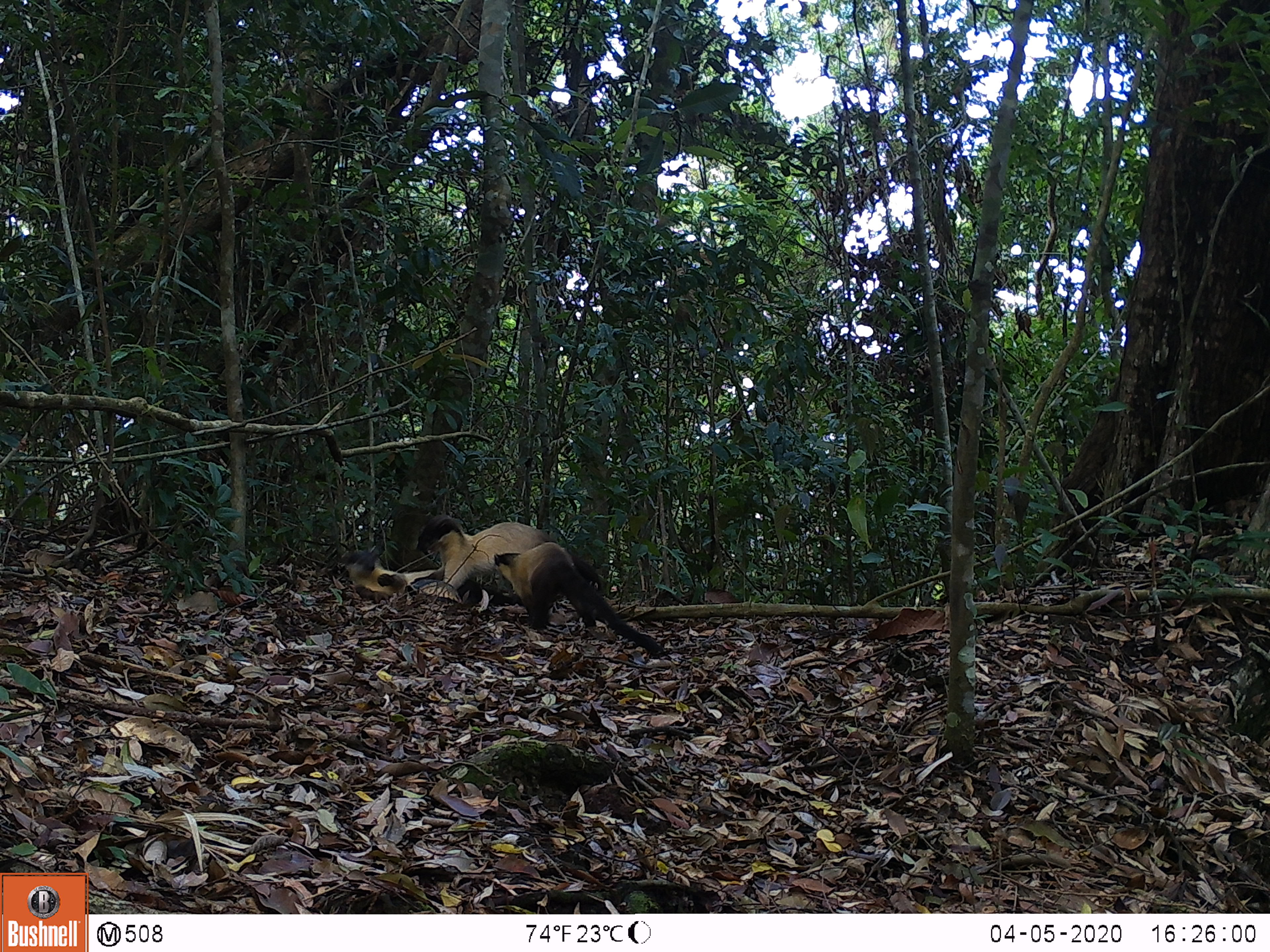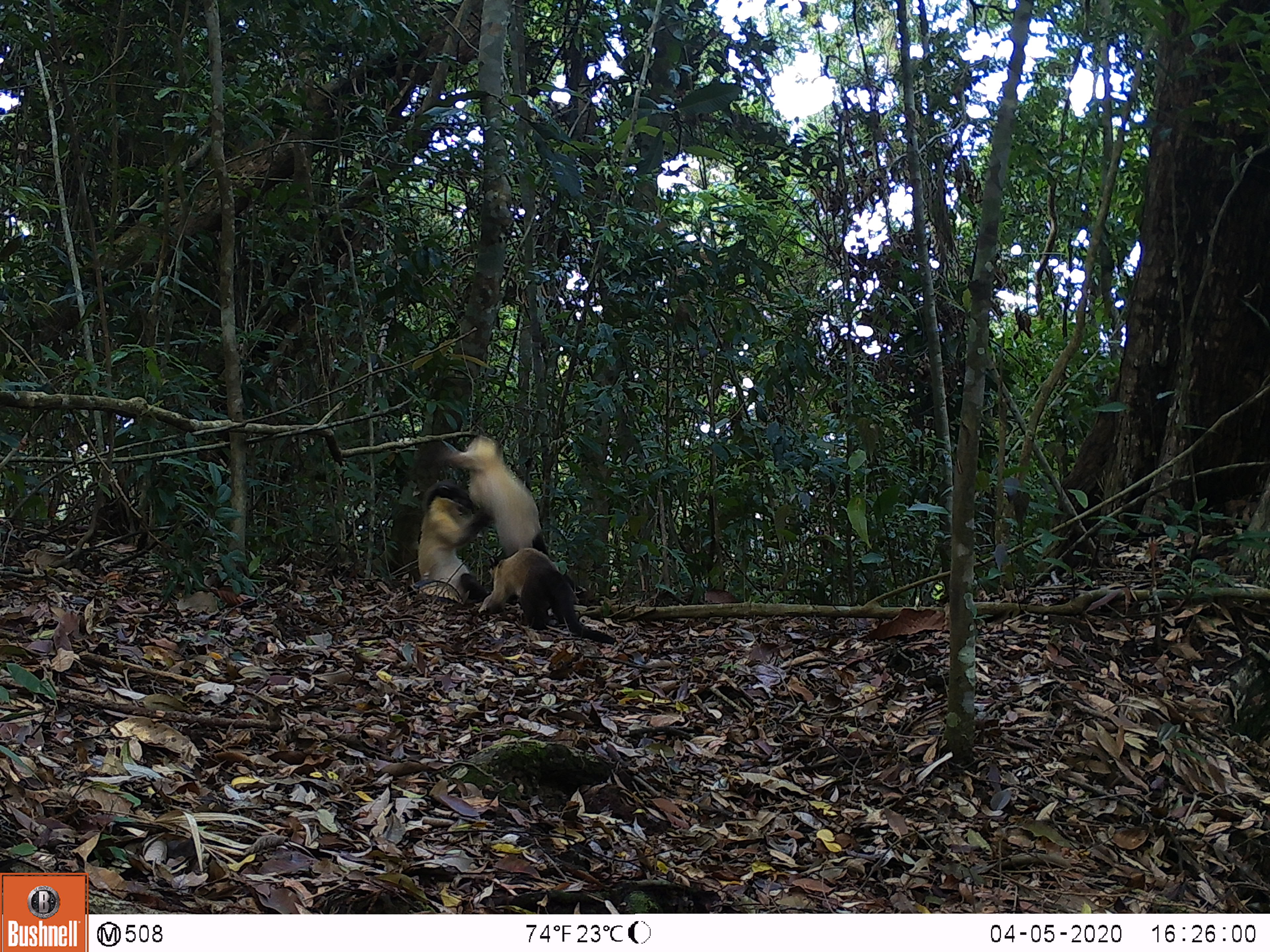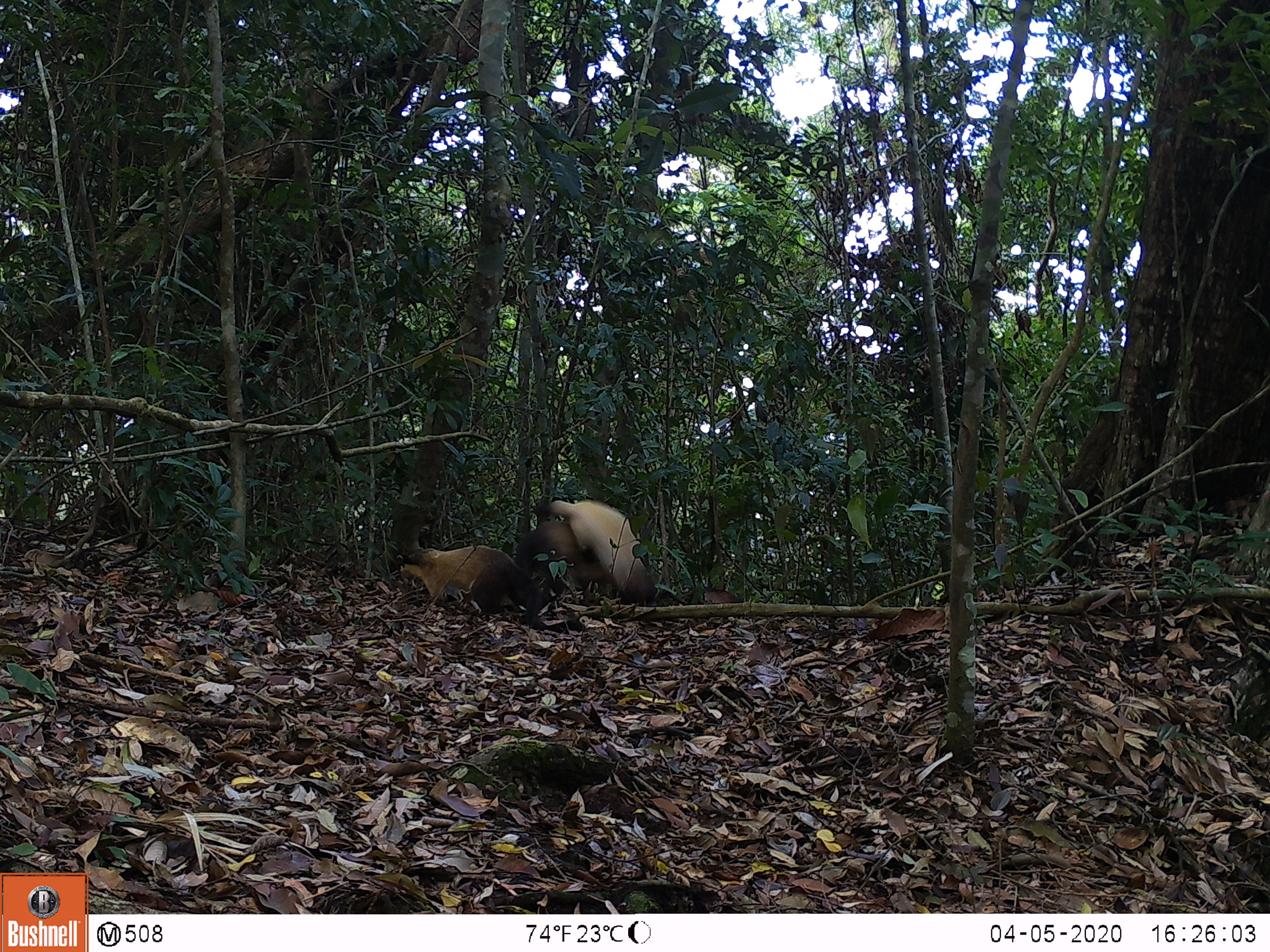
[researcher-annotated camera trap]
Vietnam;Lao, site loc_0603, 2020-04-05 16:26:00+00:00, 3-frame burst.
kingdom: Animalia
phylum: Chordata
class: Mammalia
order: Carnivora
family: Mustelidae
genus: Martes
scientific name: Martes flavigula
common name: yellow-throated marten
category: yellow throated marten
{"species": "yellow throated marten (yellow-throated marten) (Martes flavigula)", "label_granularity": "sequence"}